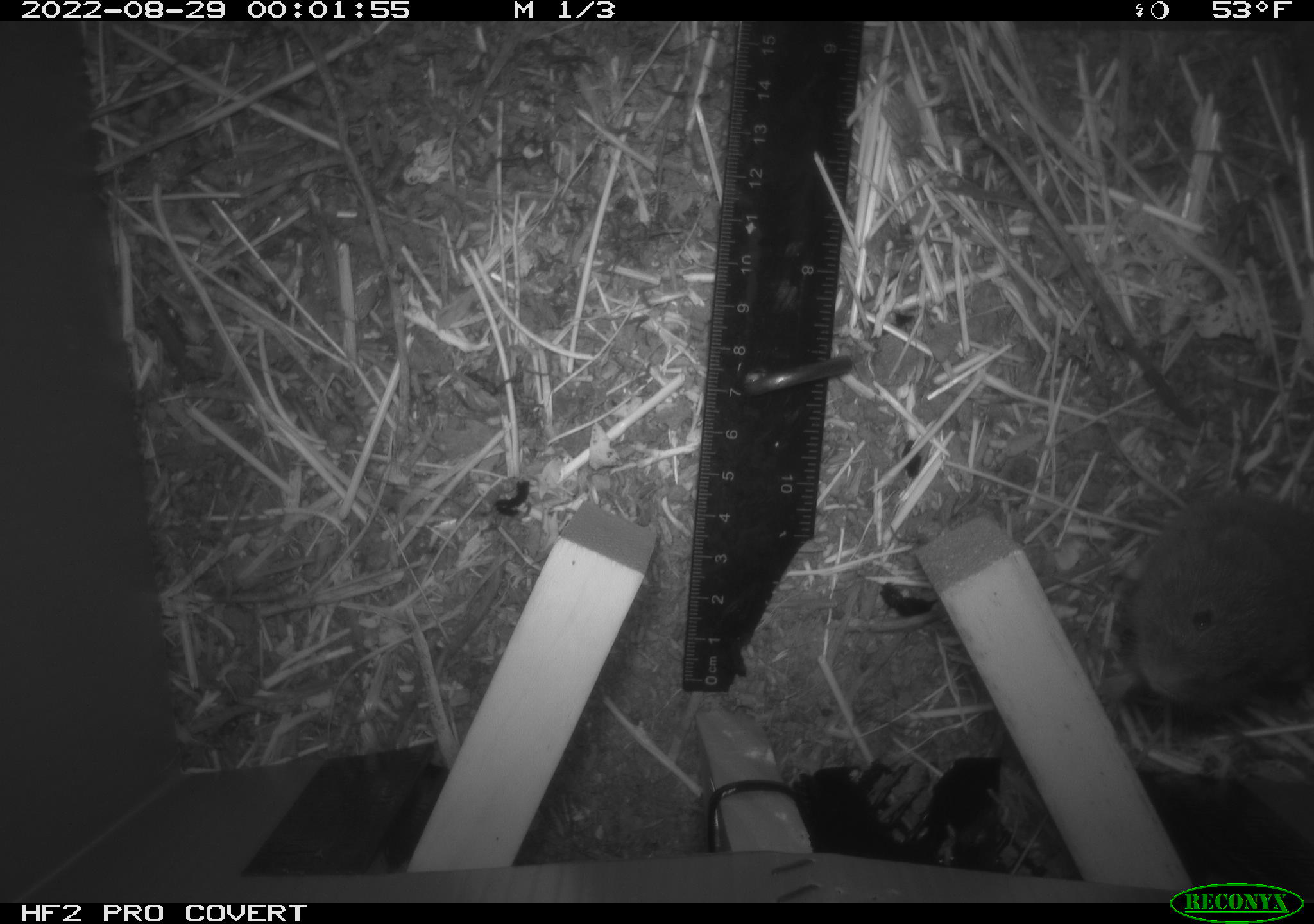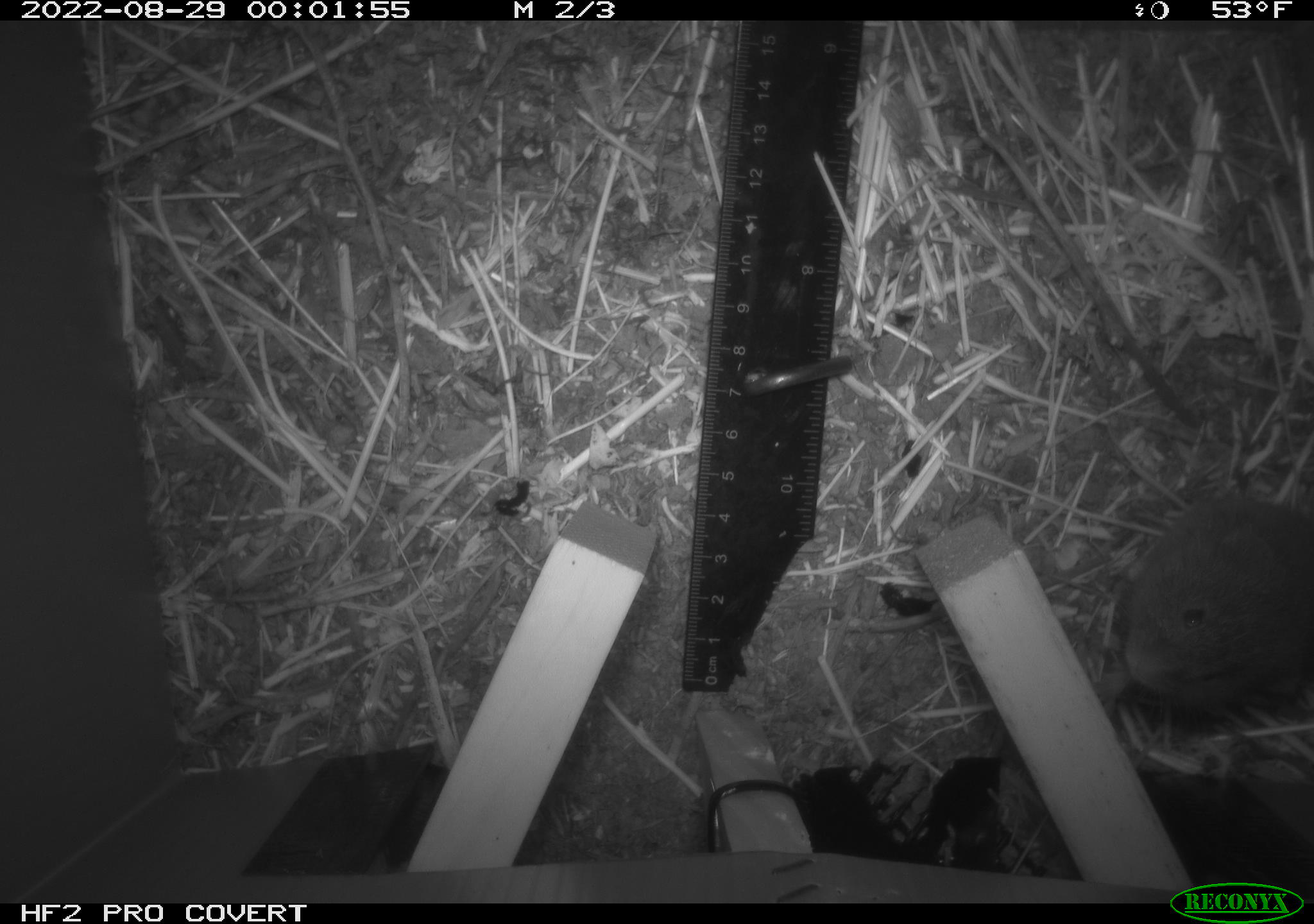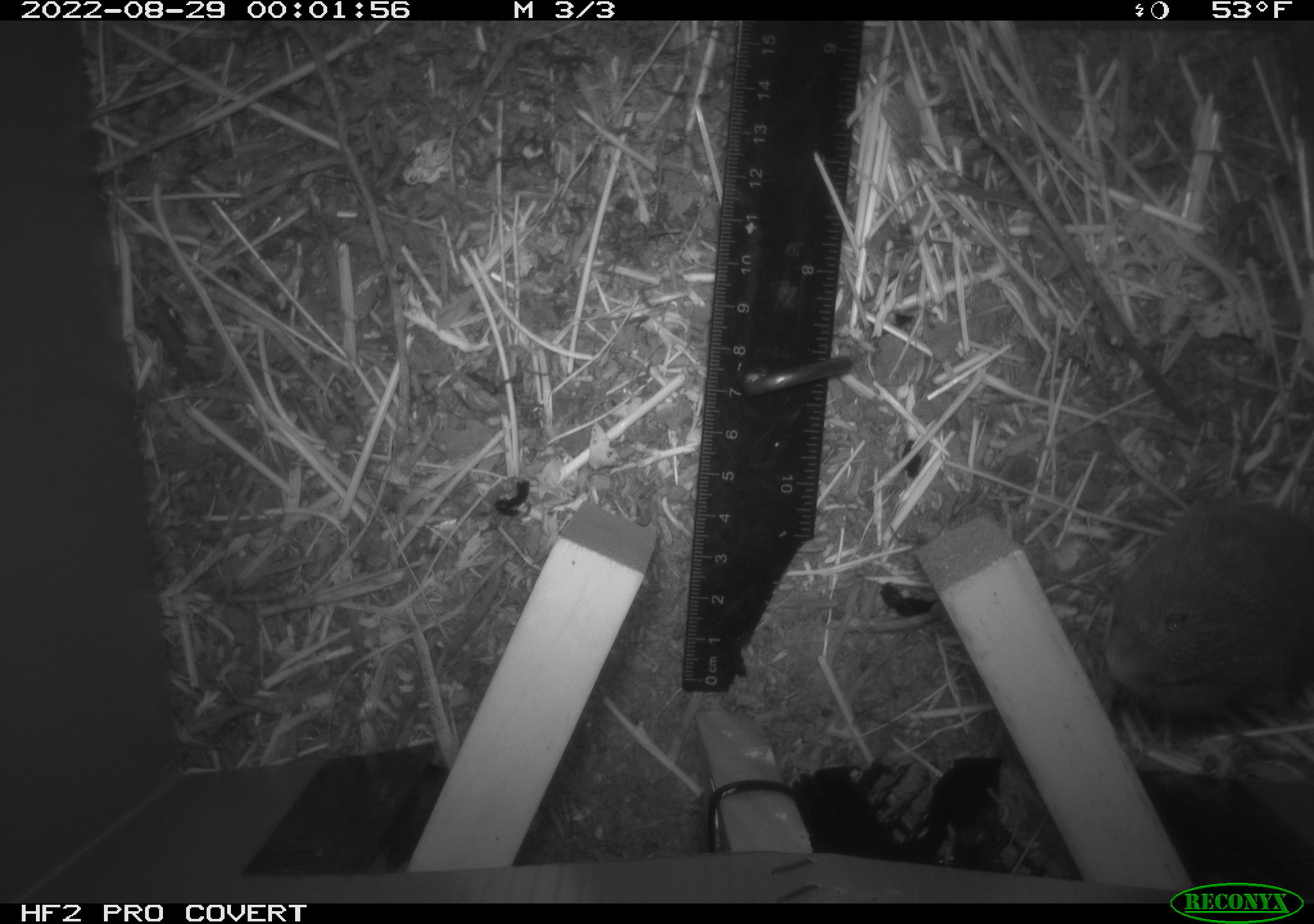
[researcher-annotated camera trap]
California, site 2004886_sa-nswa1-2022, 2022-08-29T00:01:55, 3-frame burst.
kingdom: Animalia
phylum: Chordata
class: Mammalia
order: Rodentia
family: Cricetidae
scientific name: Cricetidae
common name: hamsters, voles, lemmings, and allies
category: cricetidae family